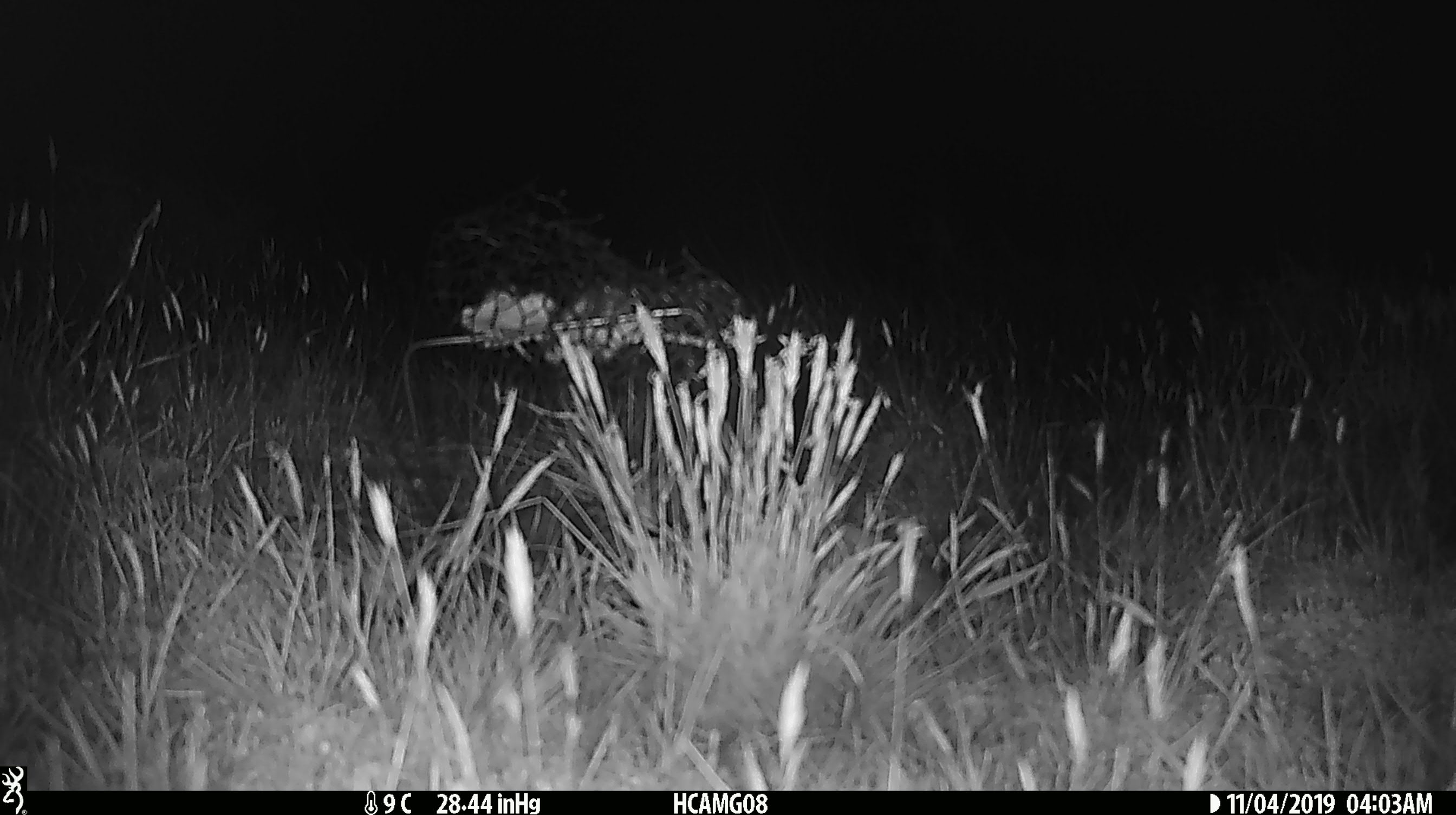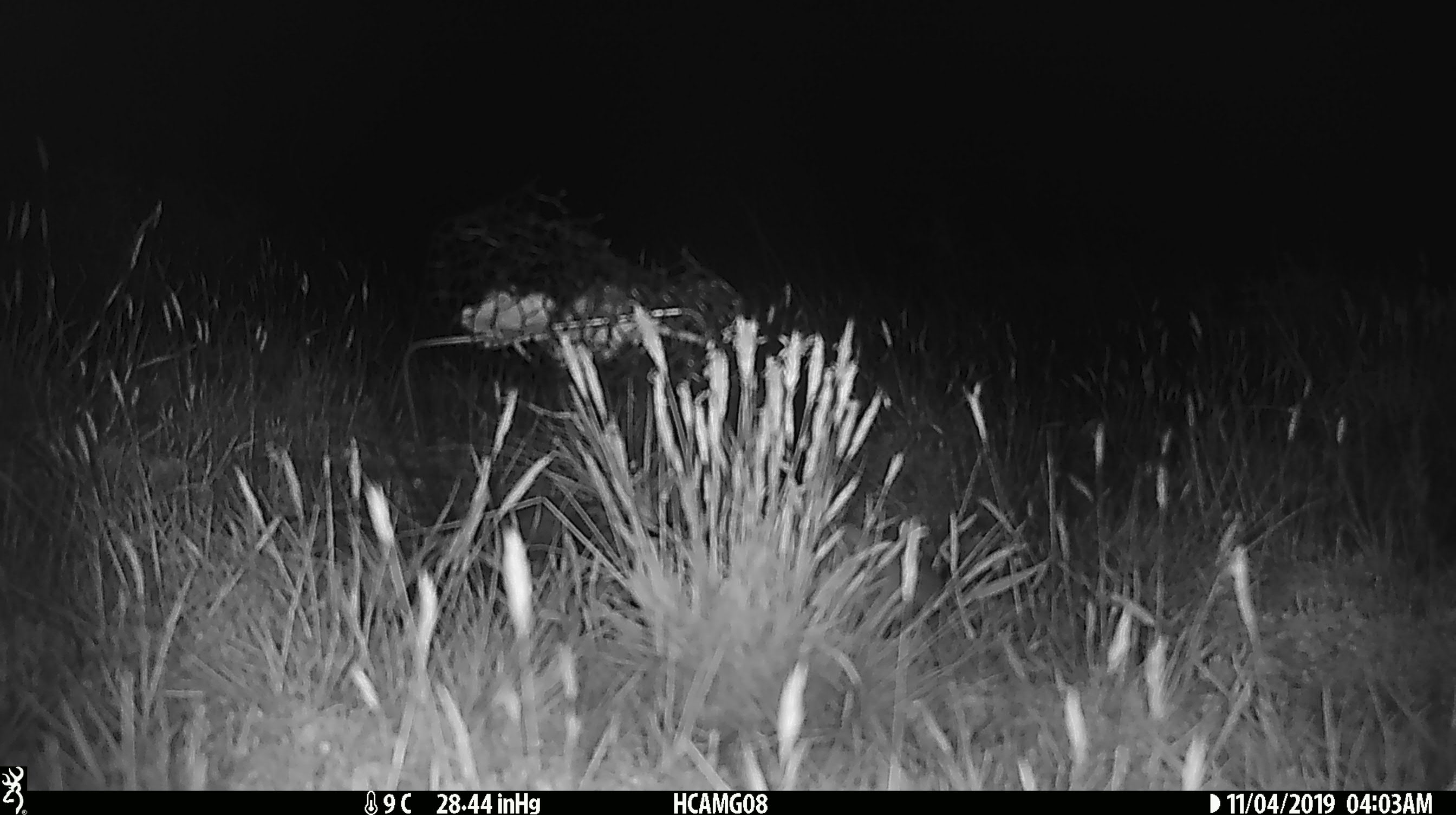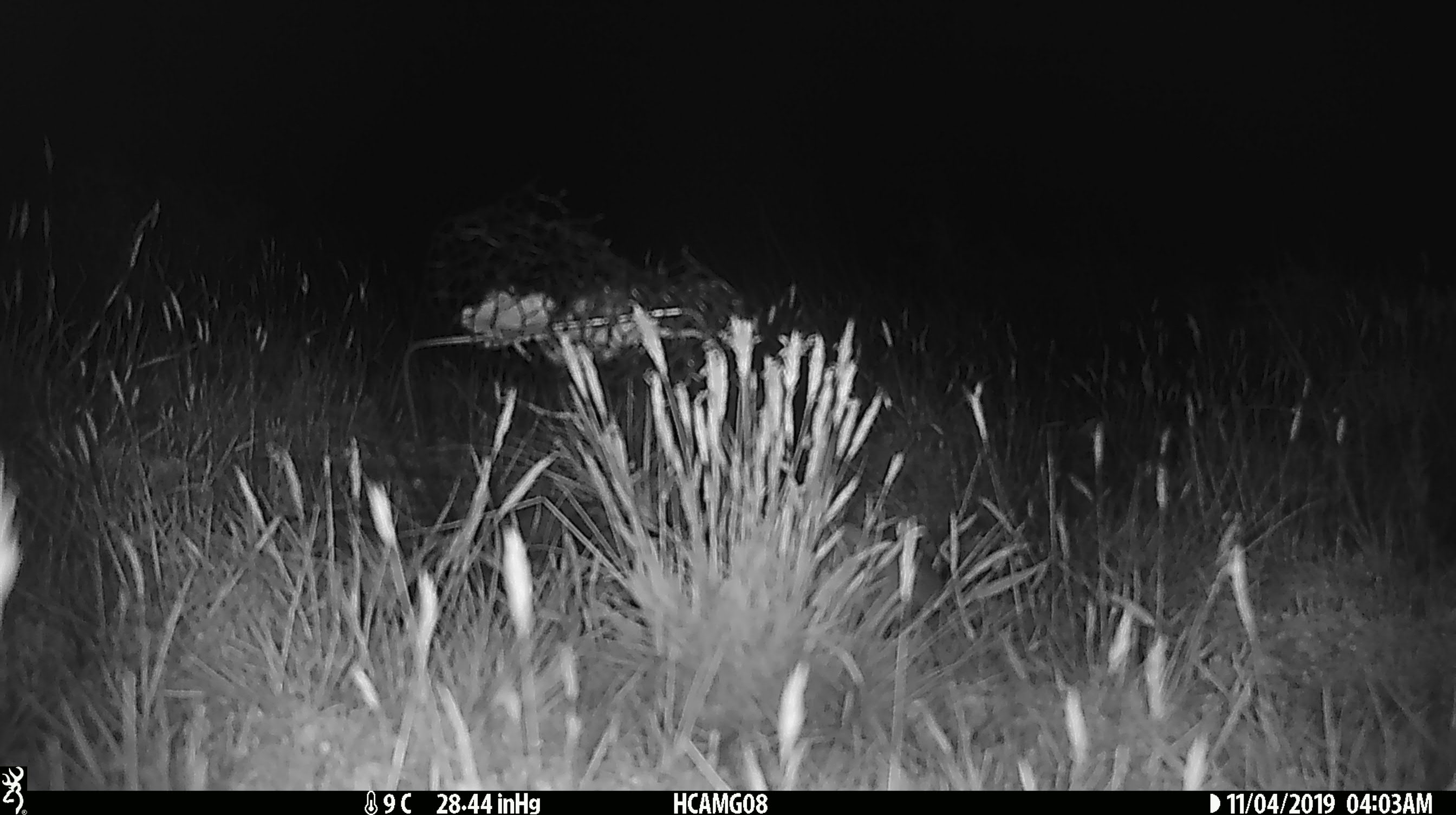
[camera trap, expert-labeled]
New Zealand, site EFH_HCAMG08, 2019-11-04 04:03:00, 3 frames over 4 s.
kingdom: Animalia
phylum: Chordata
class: Mammalia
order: Rodentia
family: Muridae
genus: Mus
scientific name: Mus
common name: mouse